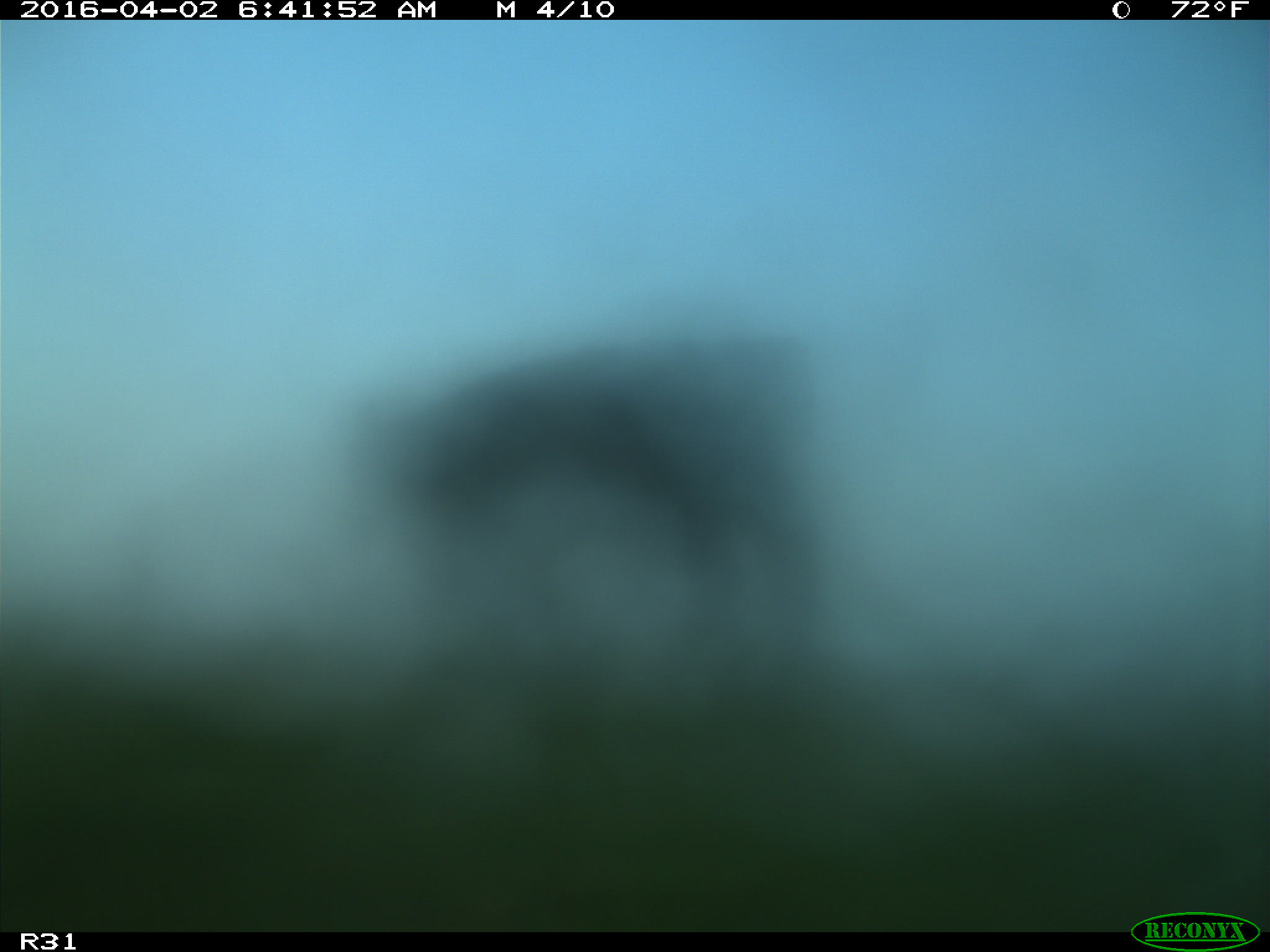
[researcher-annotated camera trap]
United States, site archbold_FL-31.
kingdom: Animalia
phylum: Chordata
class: Mammalia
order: Artiodactyla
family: Bovidae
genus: Bos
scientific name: Bos taurus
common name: domestic cow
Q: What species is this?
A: Bos taurus (domestic cow).